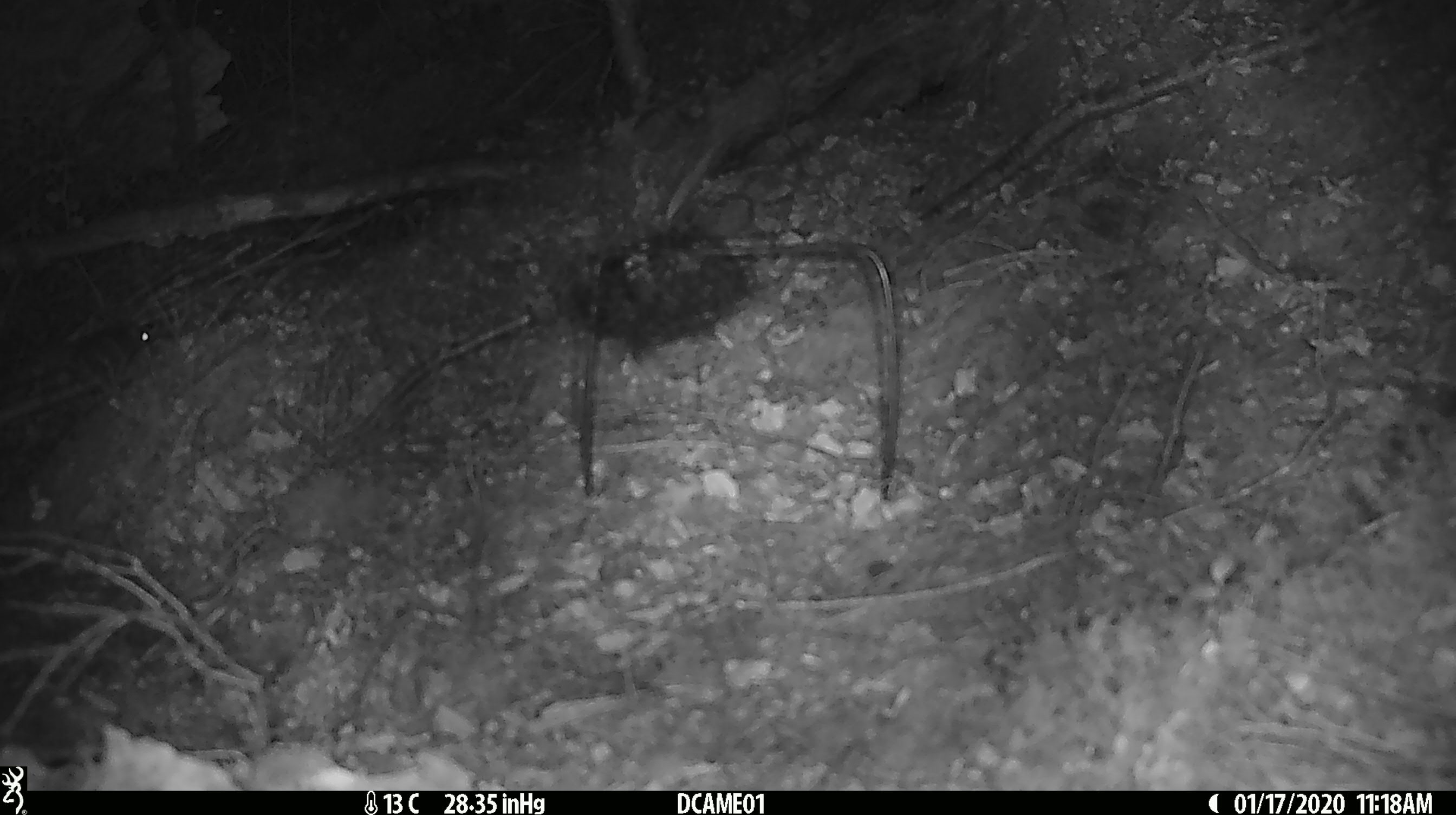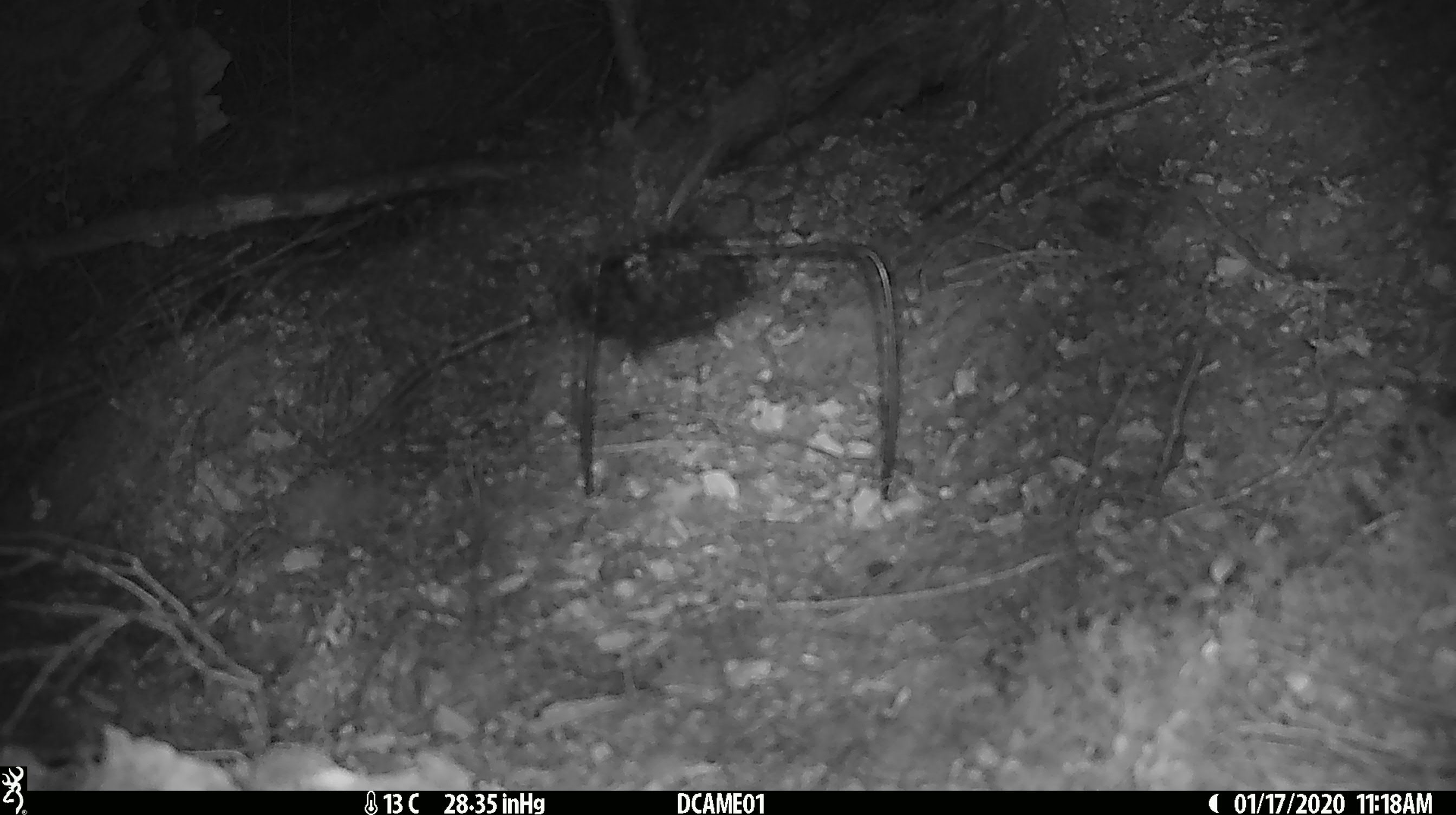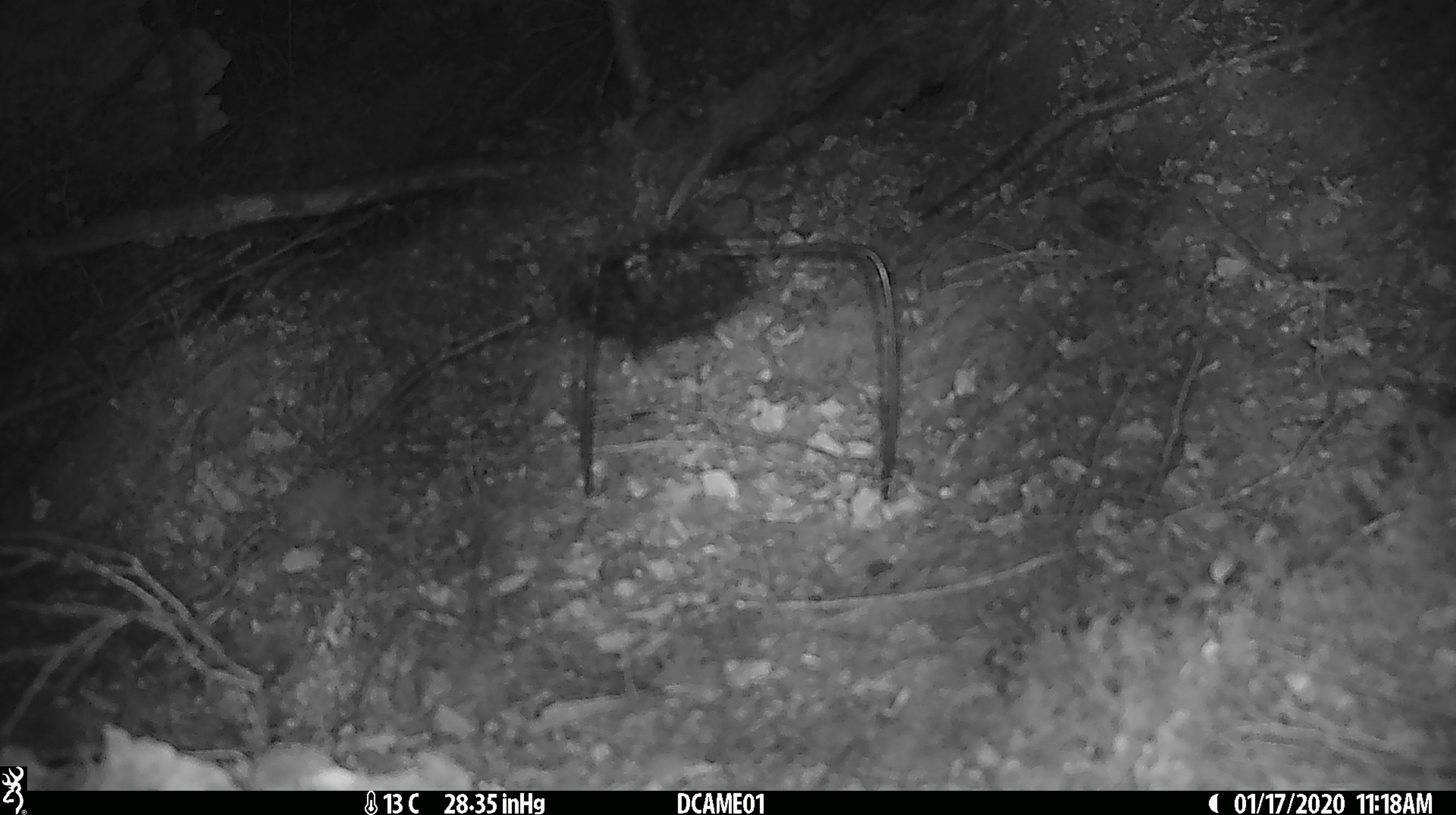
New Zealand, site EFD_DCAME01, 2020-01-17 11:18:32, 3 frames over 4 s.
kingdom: Animalia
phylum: Chordata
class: Mammalia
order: Rodentia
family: Muridae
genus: Mus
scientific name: Mus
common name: mouse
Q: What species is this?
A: Mouse (Mus).